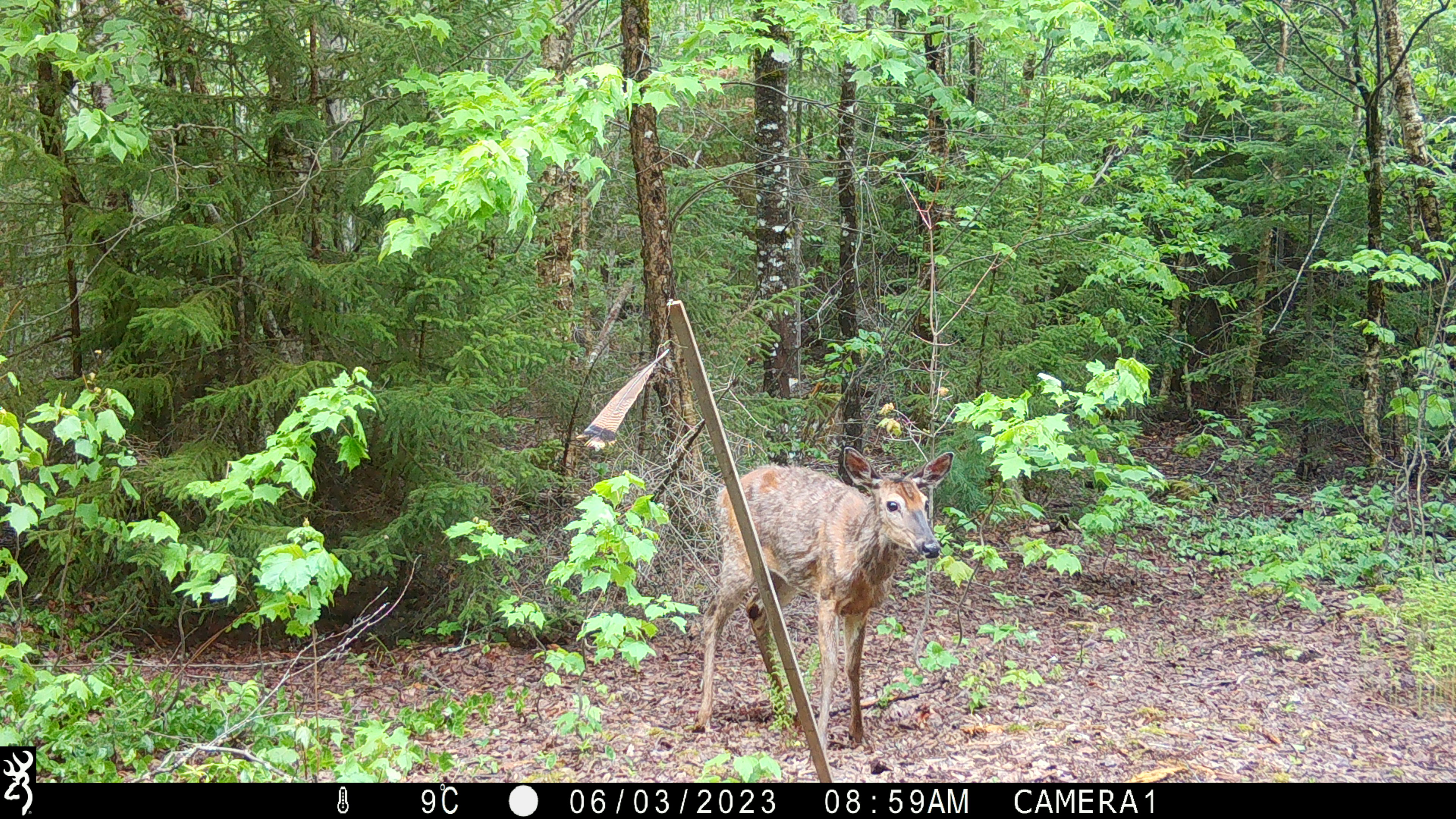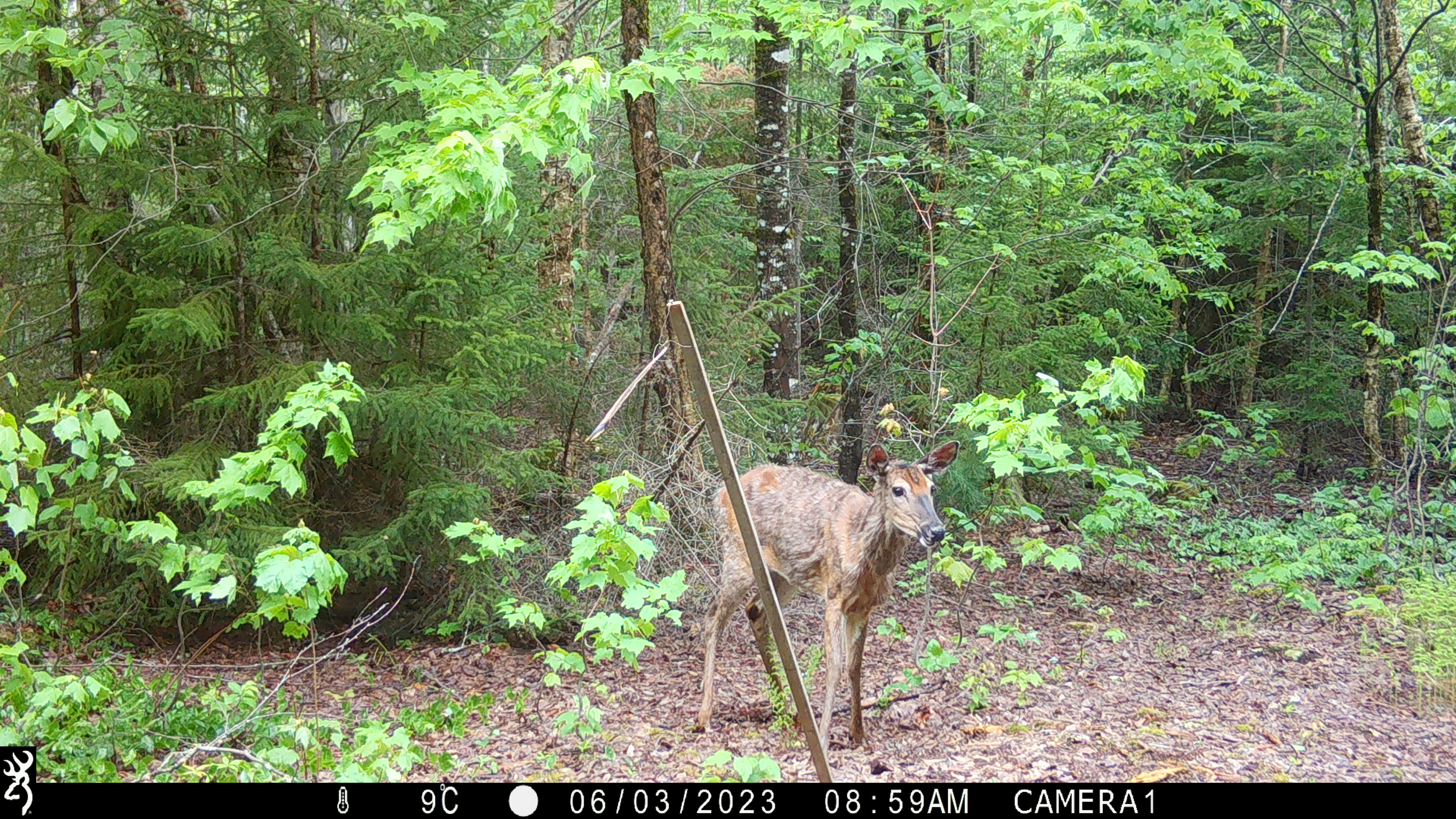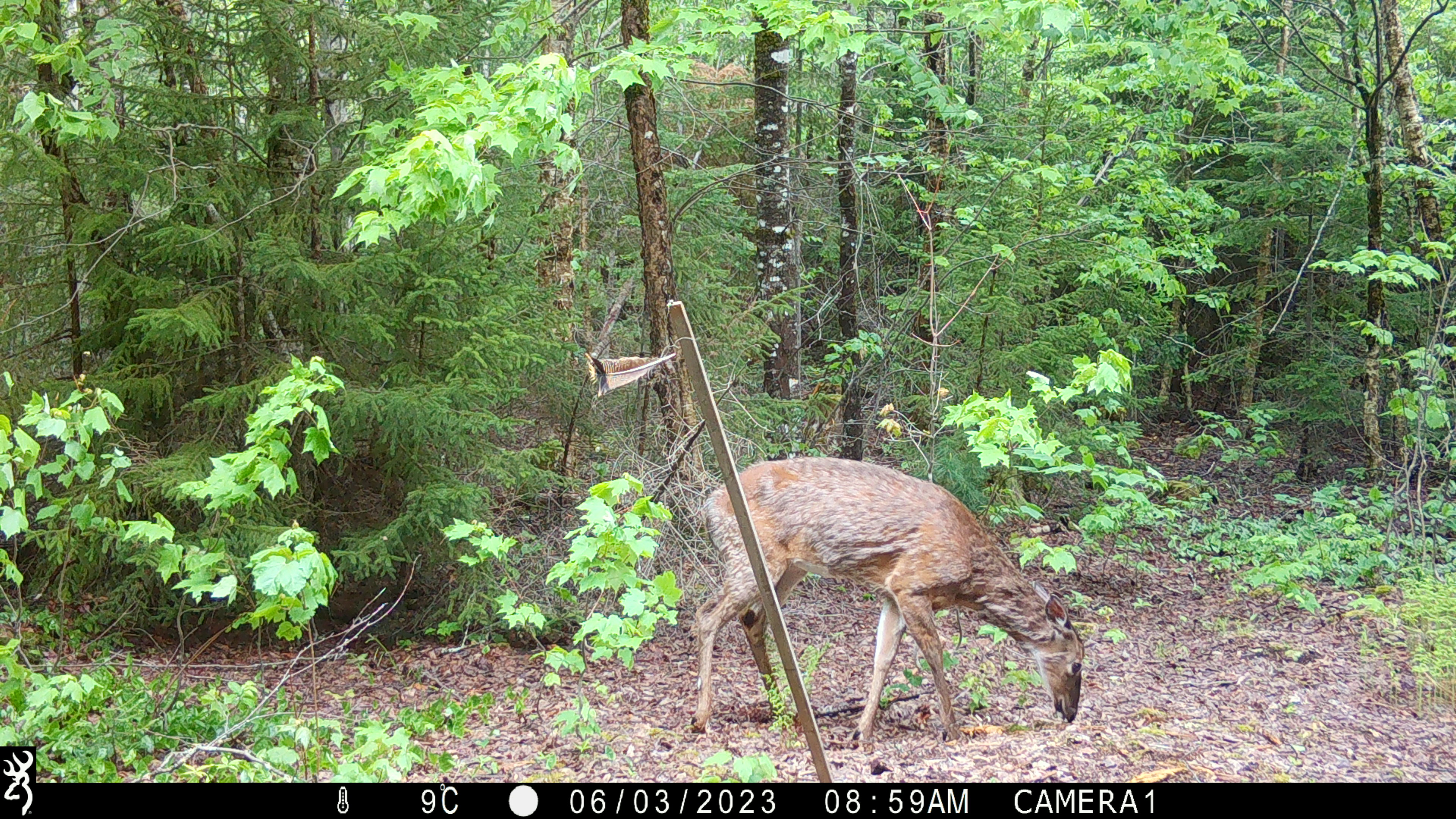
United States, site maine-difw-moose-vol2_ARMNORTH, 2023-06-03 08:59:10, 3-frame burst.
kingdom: Animalia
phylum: Chordata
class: Mammalia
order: Artiodactyla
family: Cervidae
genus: Odocoileus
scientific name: Odocoileus virginianus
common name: white-tailed deer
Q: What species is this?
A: White-tailed deer (Odocoileus virginianus).